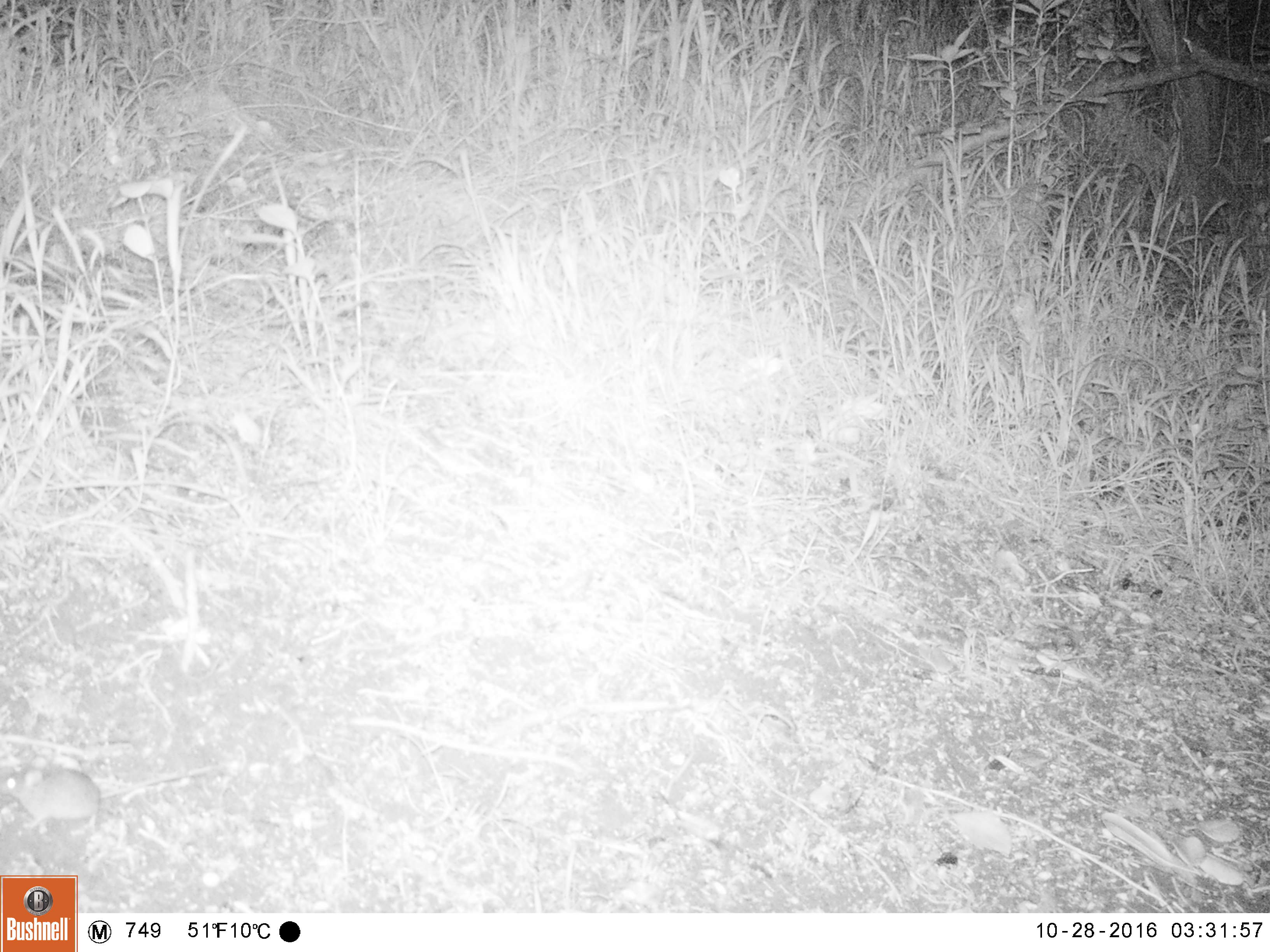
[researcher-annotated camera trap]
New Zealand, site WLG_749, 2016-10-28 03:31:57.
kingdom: Animalia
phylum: Chordata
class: Mammalia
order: Rodentia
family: Muridae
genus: Mus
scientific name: Mus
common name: mouse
Mouse (Mus).